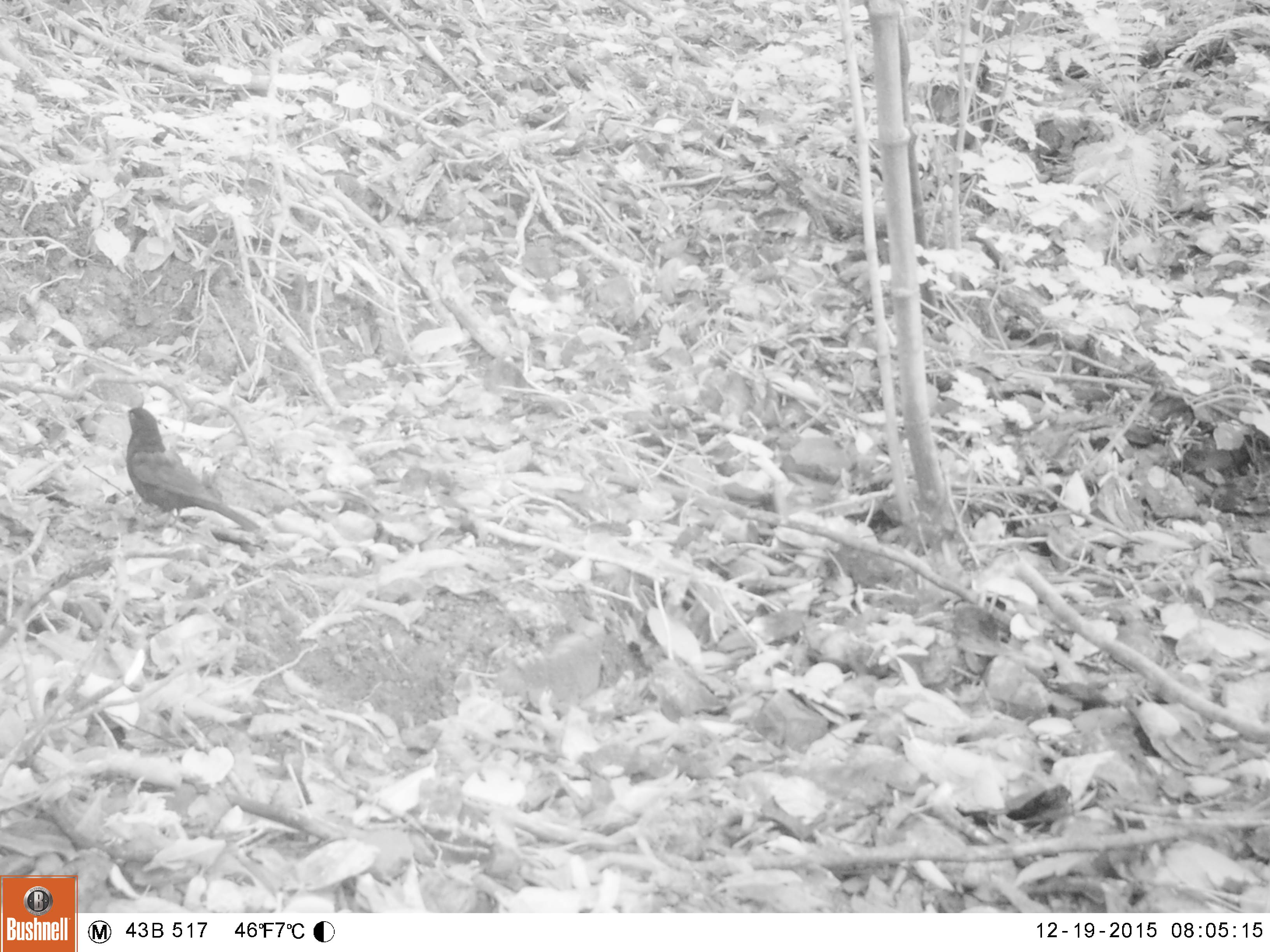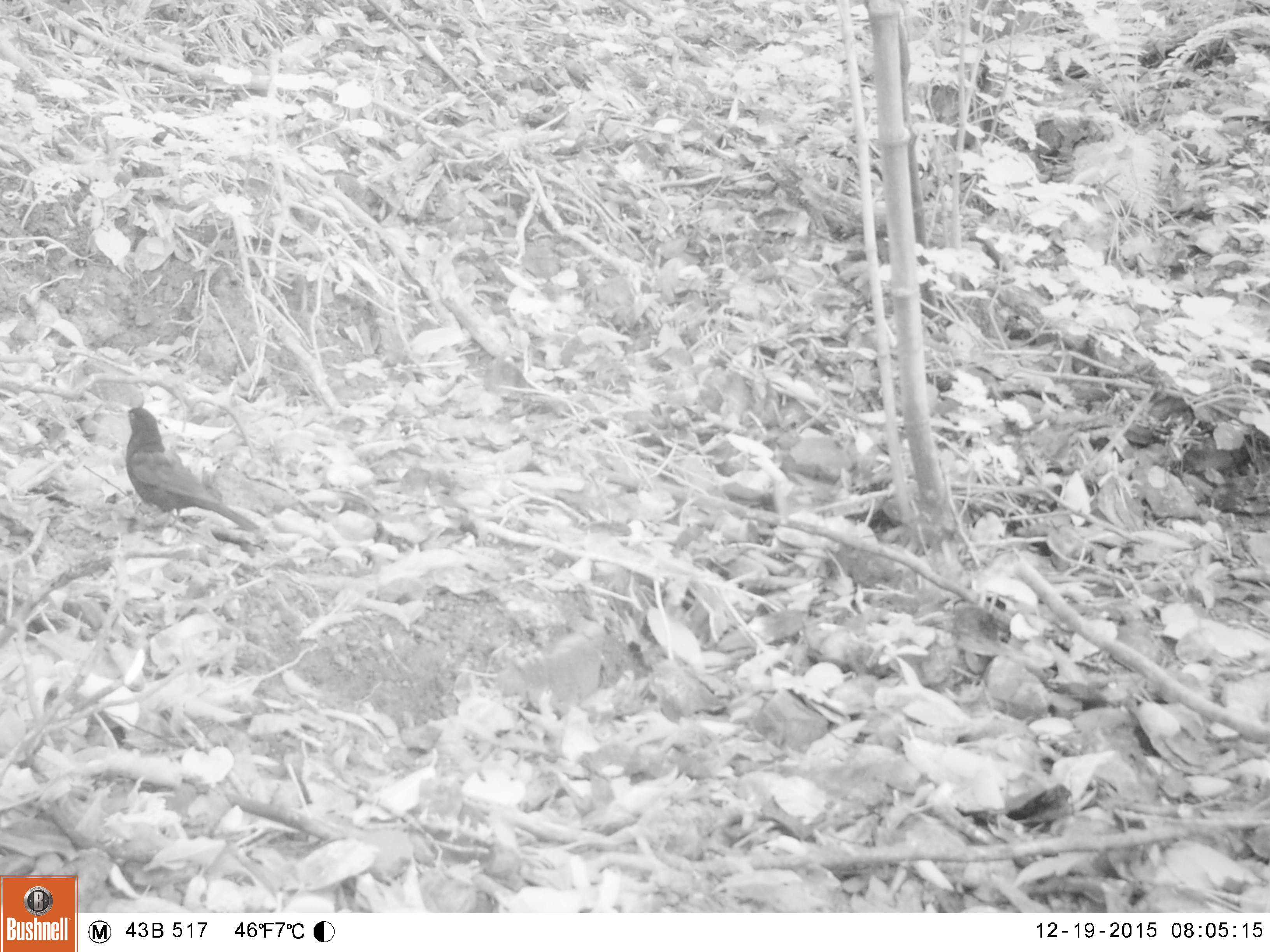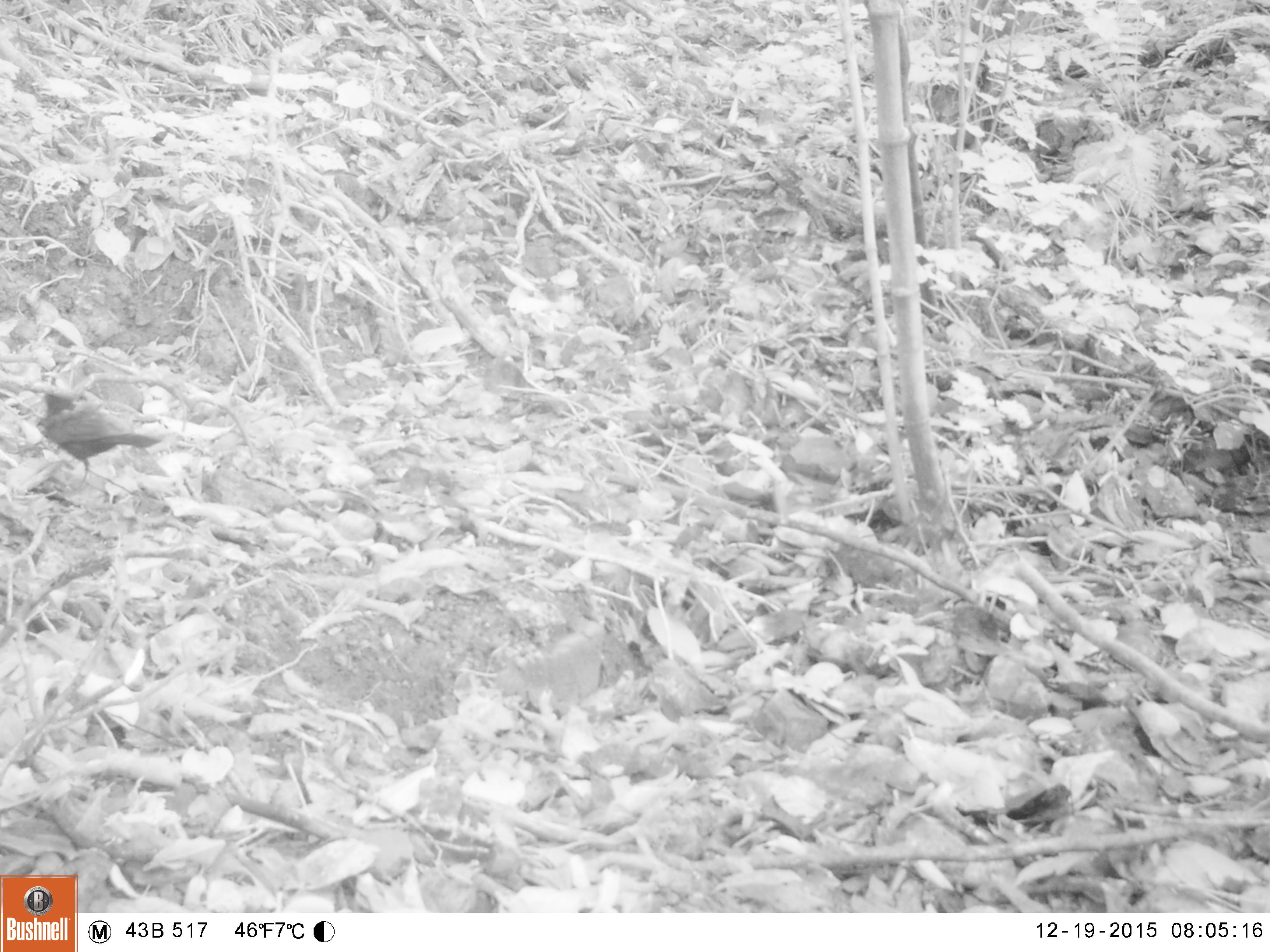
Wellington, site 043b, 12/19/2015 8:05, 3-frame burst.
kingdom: Animalia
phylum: Chordata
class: Aves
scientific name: Aves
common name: bird